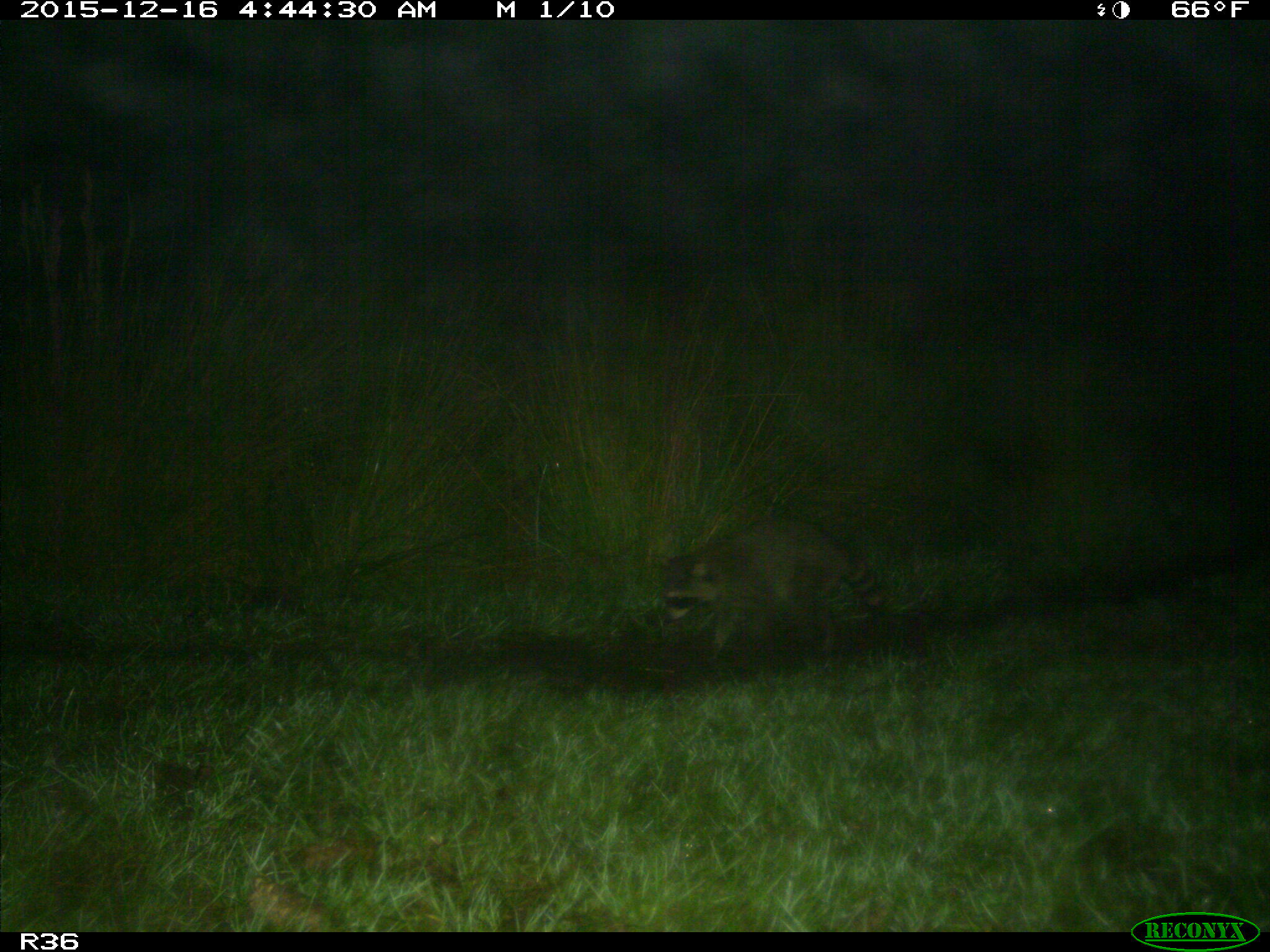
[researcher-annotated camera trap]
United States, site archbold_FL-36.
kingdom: Animalia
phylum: Chordata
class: Mammalia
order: Carnivora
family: Procyonidae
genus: Procyon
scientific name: Procyon lotor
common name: common raccoon